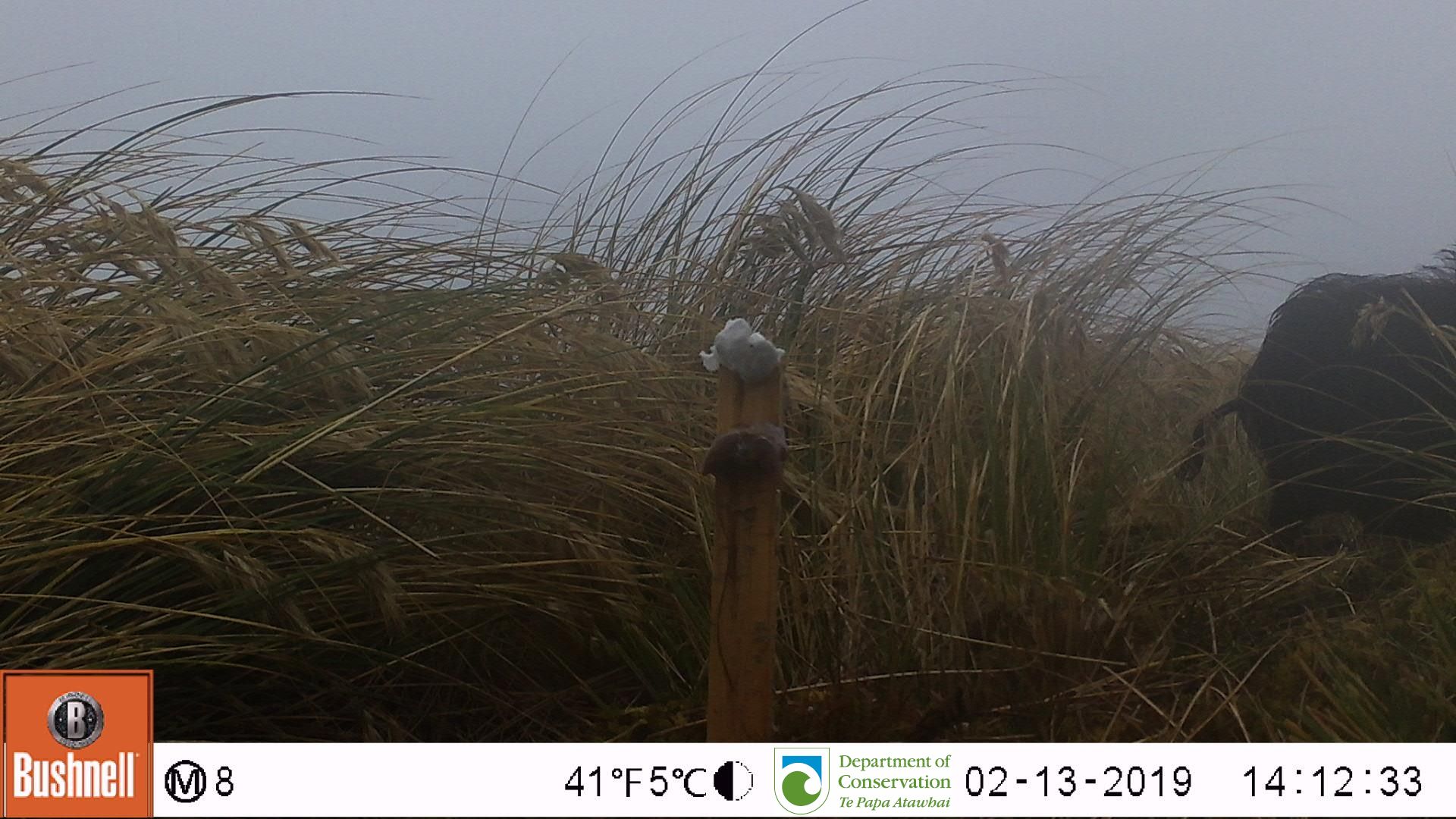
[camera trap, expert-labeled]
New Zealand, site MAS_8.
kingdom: Animalia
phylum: Chordata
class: Mammalia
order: Artiodactyla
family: Suidae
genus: Sus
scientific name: Sus scrofa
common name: pig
Pig (Sus scrofa).